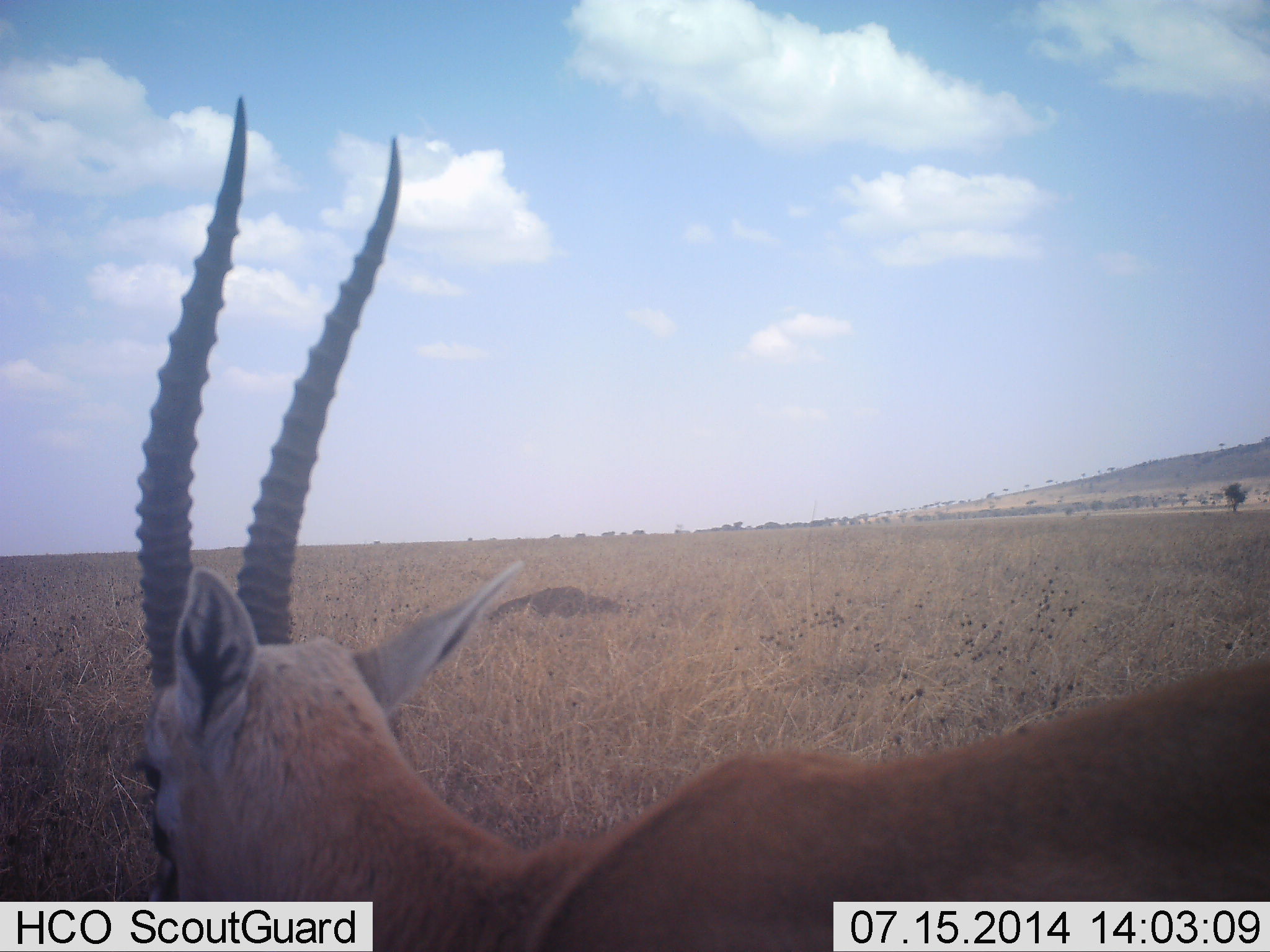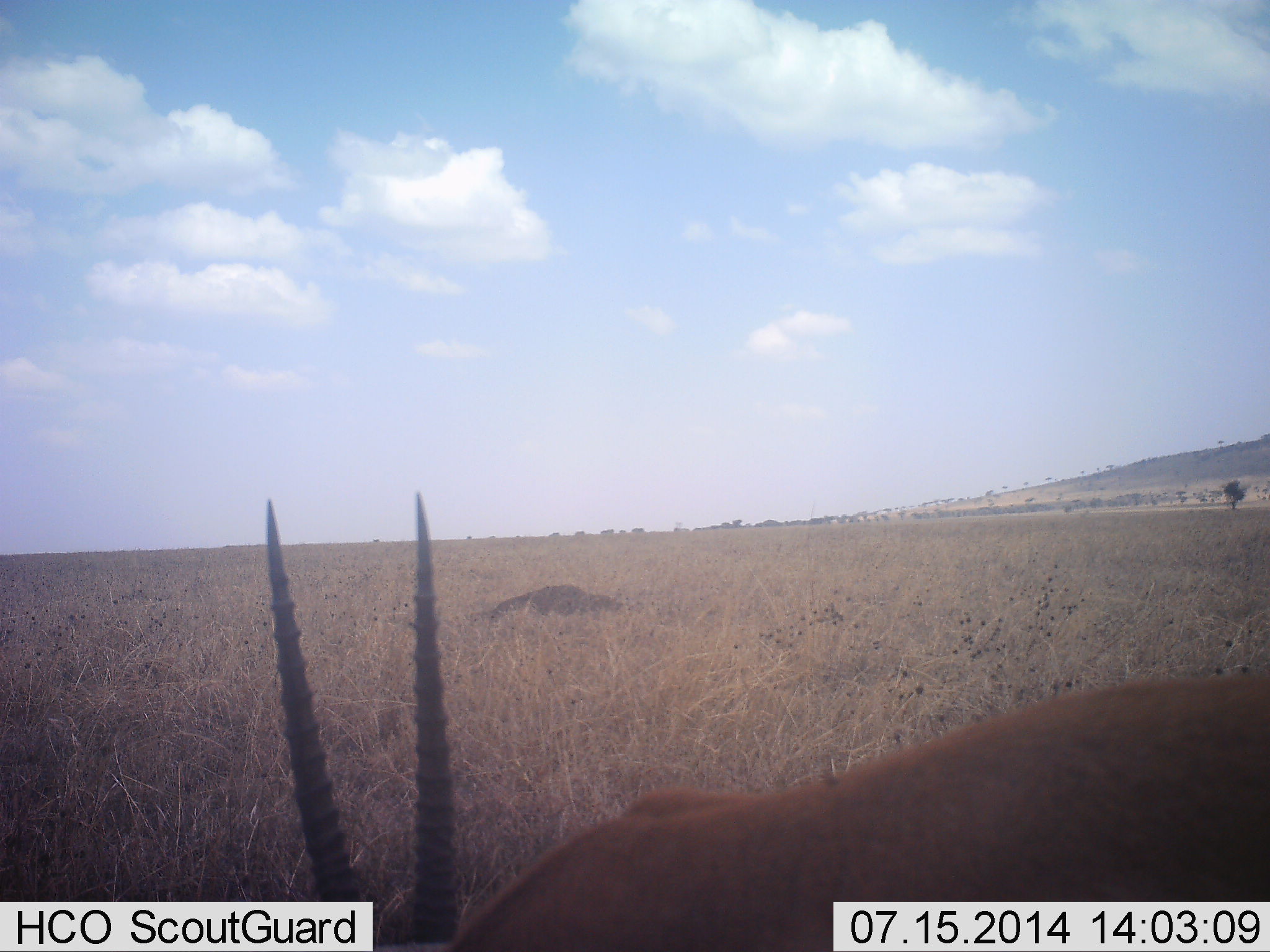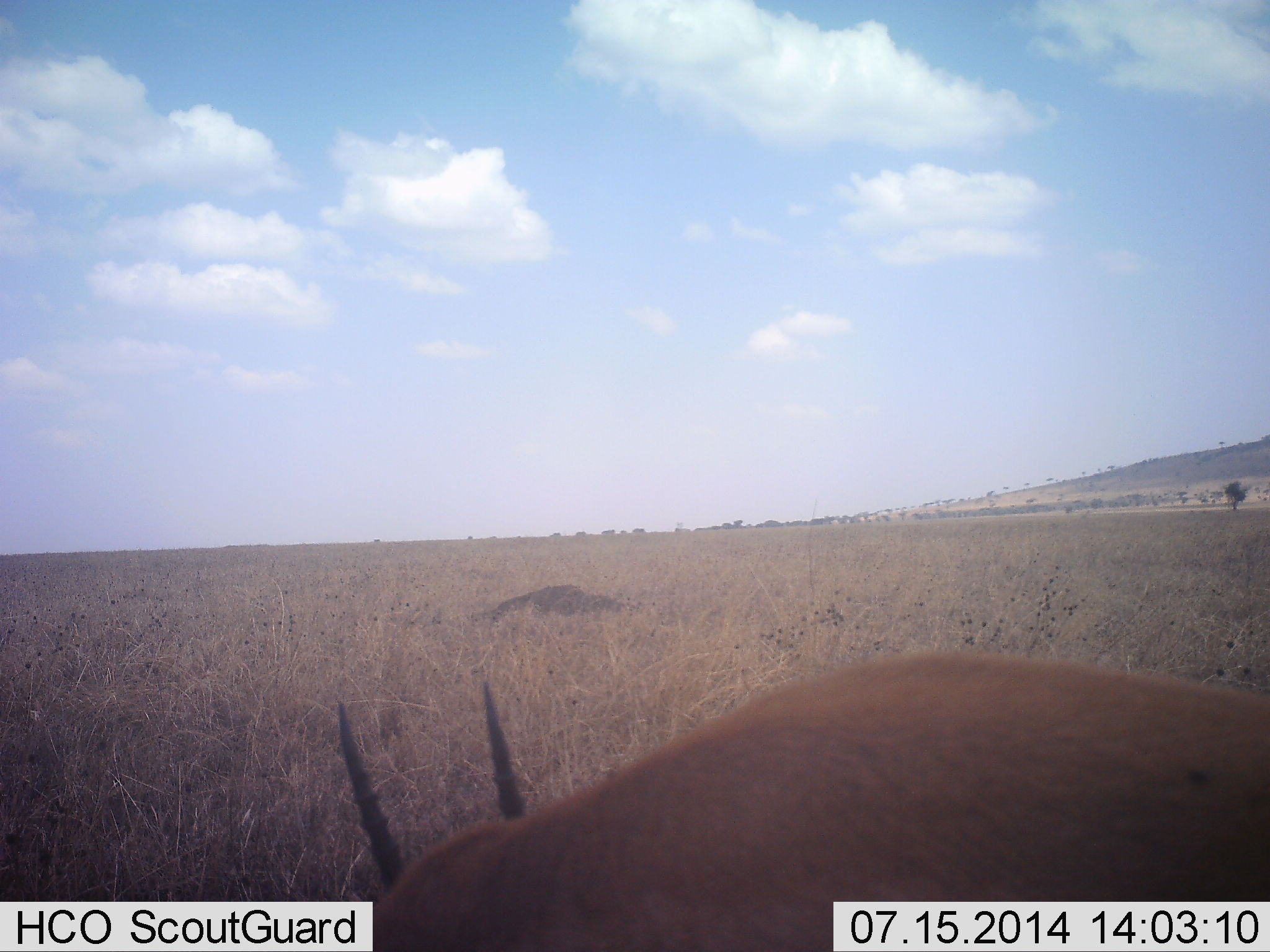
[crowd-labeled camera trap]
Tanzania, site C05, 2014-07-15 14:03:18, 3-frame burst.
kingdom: Animalia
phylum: Chordata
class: Mammalia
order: Artiodactyla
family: Bovidae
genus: Nanger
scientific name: Nanger granti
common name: grant's gazelle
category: gazellegrants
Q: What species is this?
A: Gazellegrants (grant's gazelle) (Nanger granti).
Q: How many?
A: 1.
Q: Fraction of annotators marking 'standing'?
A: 10%.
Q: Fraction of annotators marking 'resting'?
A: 0%.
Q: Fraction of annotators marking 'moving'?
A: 40%.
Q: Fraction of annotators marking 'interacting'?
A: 0%.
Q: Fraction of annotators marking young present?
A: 0%.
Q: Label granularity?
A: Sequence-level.